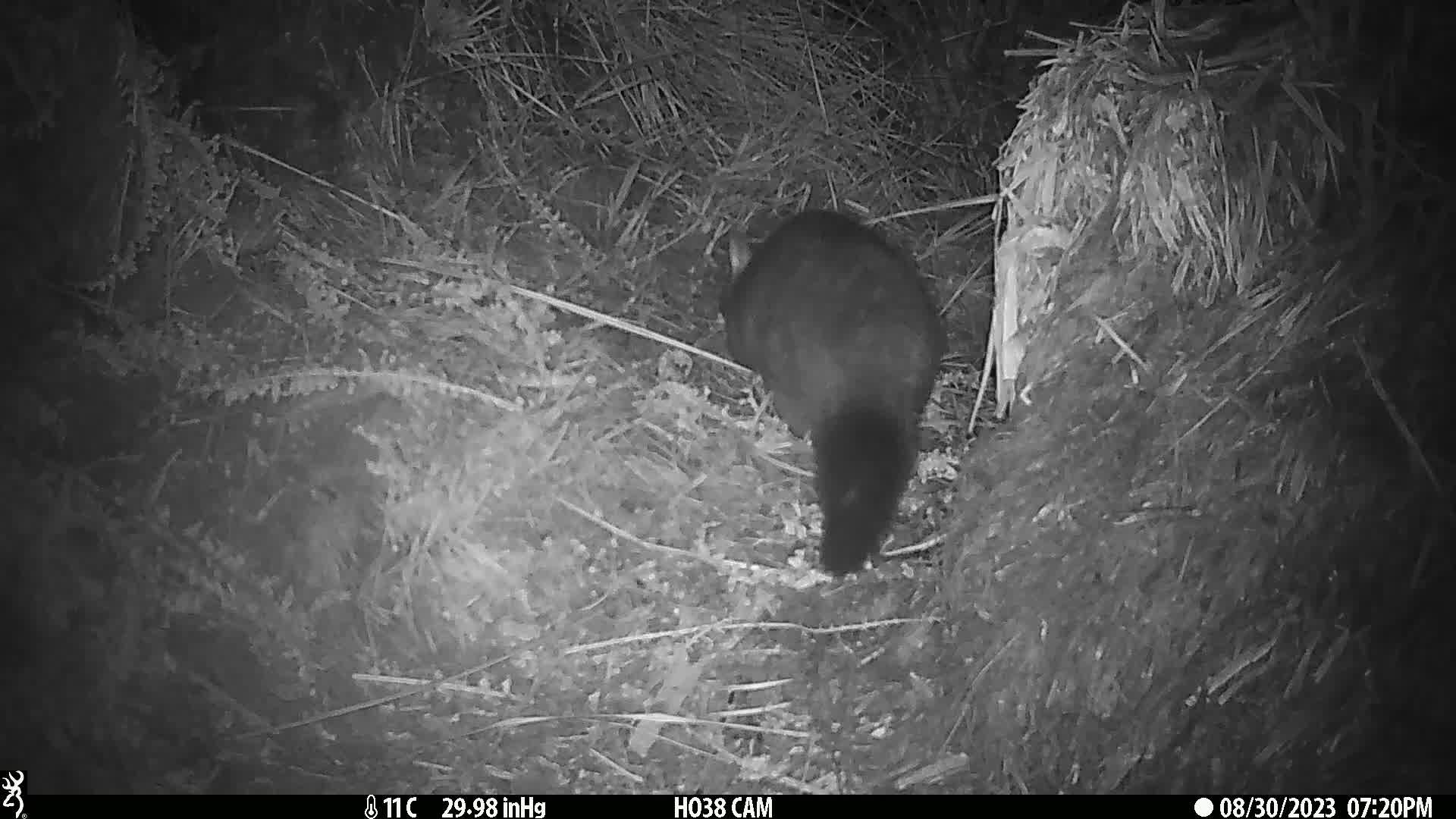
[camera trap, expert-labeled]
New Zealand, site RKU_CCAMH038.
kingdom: Animalia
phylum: Chordata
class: Mammalia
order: Diprotodontia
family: Phalangeridae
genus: Trichosurus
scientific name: Trichosurus vulpecula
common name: common brushtail possum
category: possum